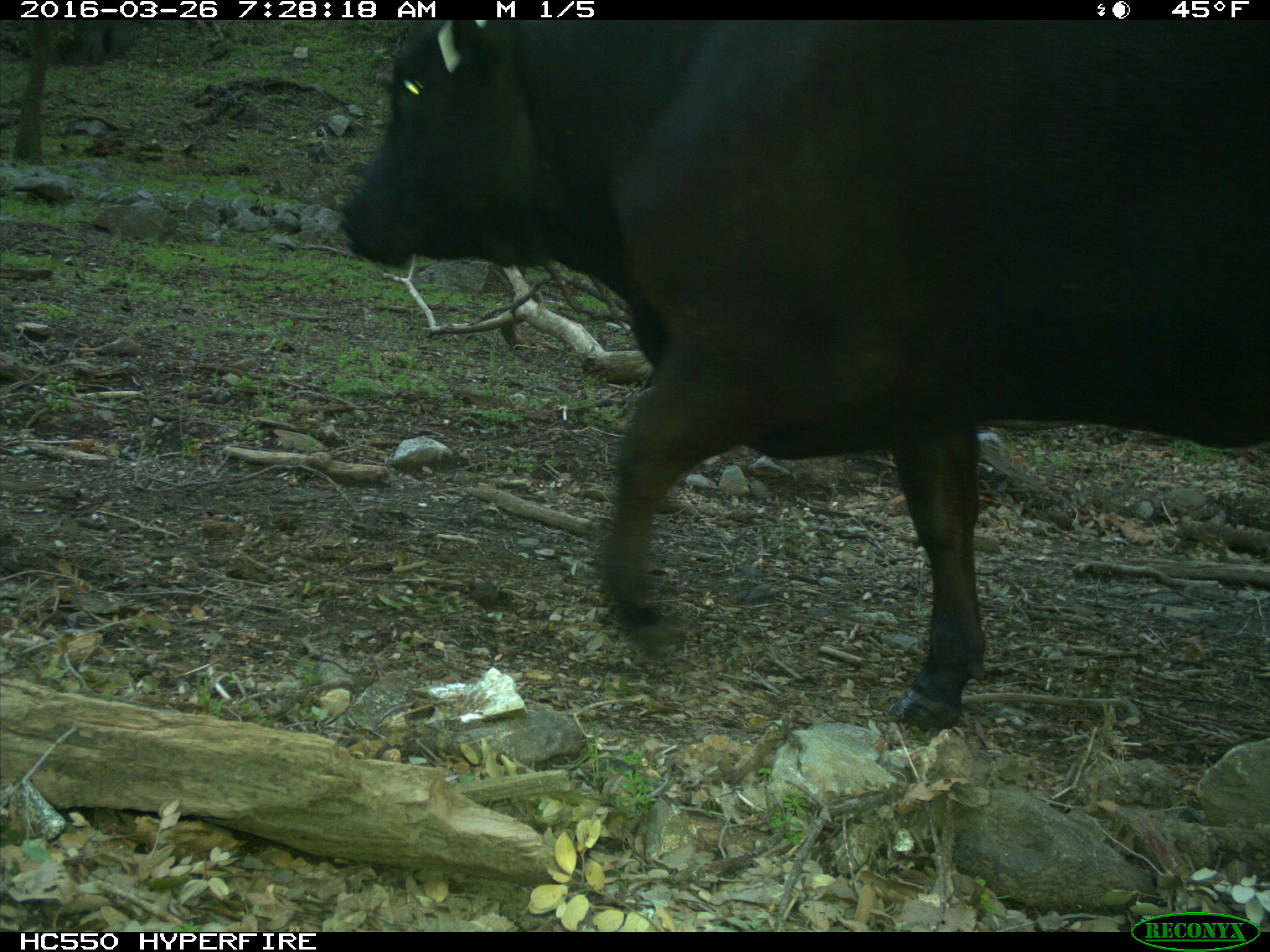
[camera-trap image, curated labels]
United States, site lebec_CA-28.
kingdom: Animalia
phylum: Chordata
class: Mammalia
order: Artiodactyla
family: Bovidae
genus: Bos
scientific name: Bos taurus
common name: domestic cow